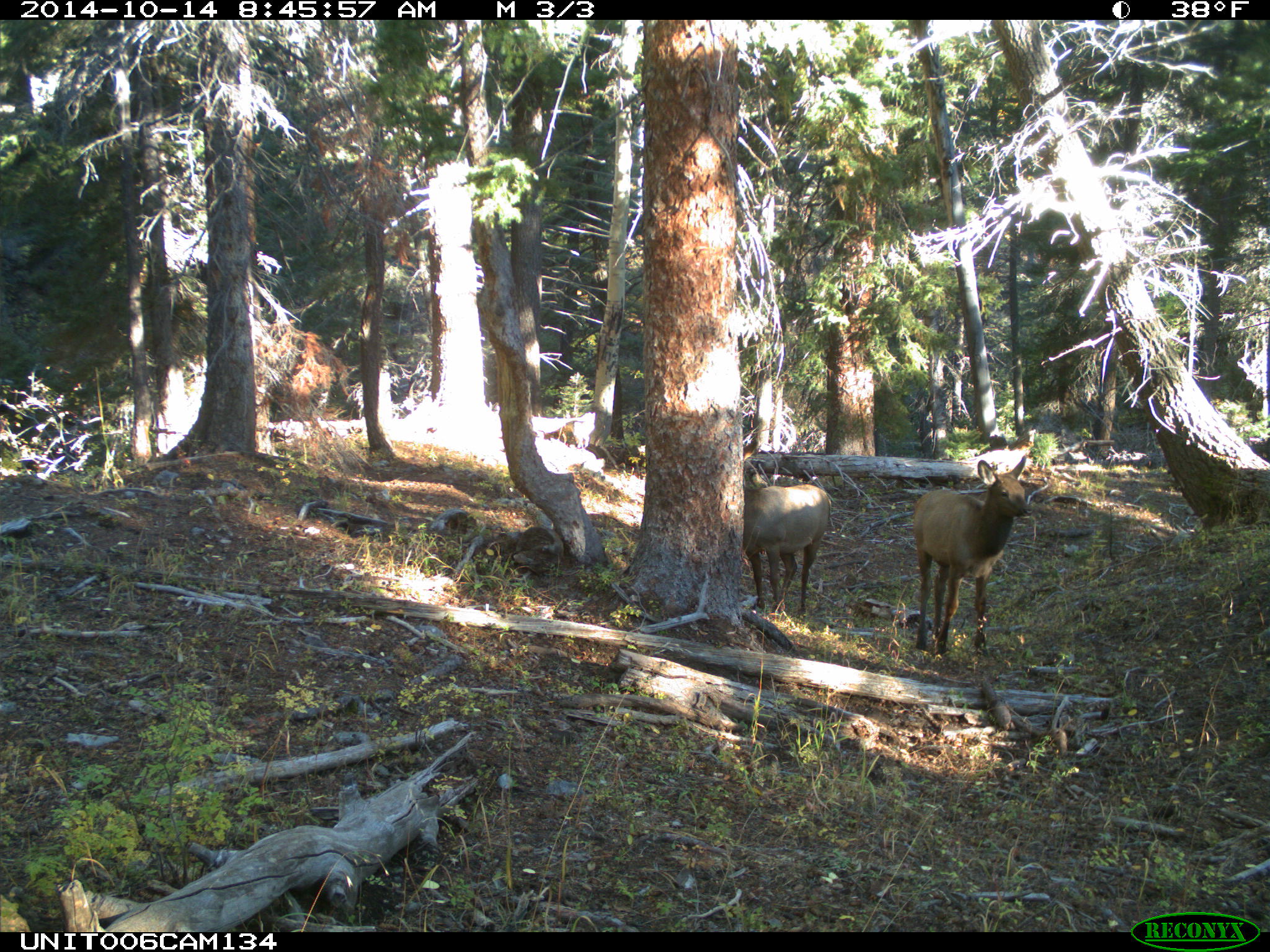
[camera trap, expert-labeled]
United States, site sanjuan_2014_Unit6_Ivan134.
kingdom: Animalia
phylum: Chordata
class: Mammalia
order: Artiodactyla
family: Cervidae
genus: Cervus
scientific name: Cervus elaphus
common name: red deer